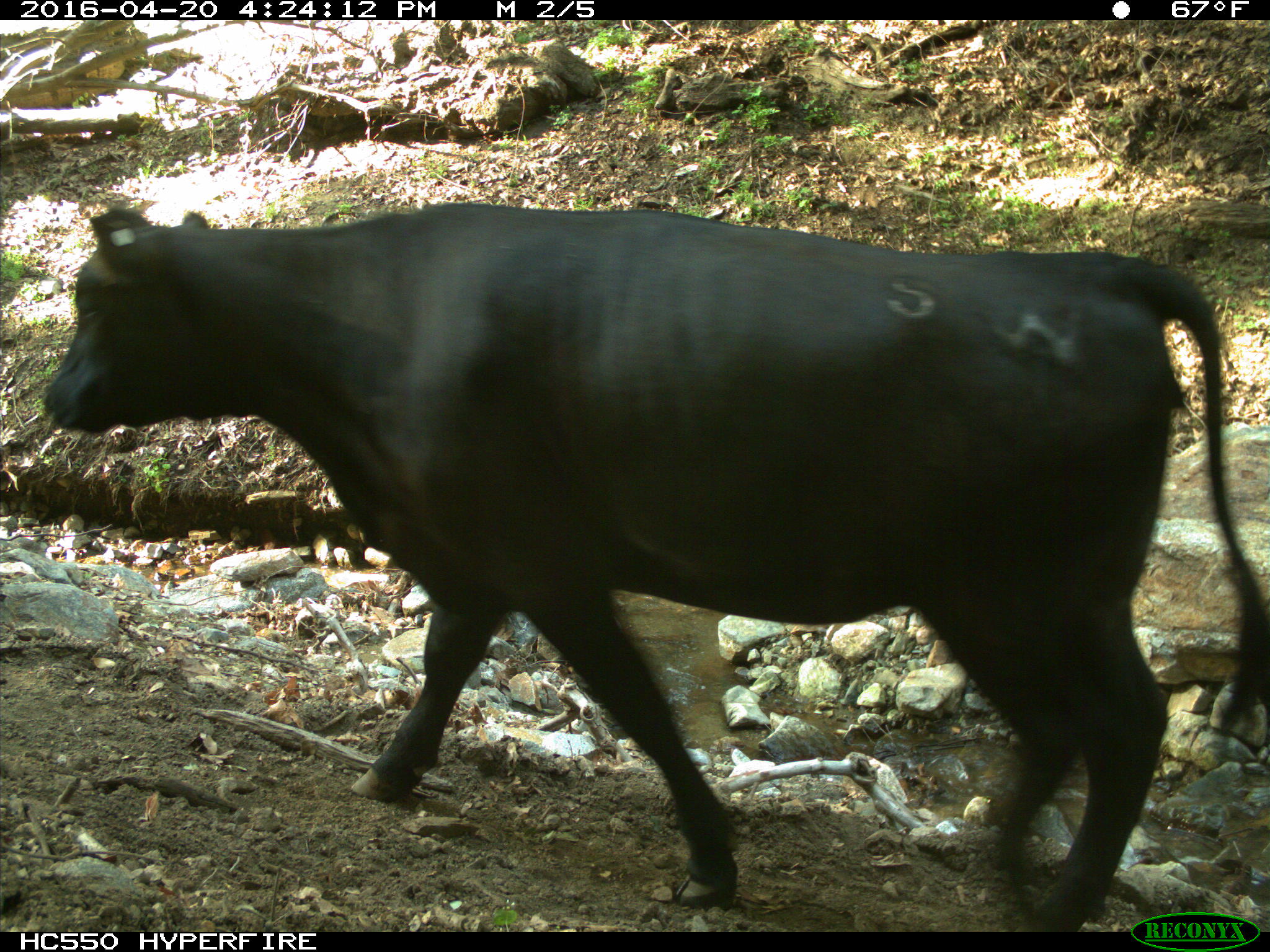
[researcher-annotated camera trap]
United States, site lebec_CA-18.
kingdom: Animalia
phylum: Chordata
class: Mammalia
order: Artiodactyla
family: Bovidae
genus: Bos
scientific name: Bos taurus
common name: domestic cow